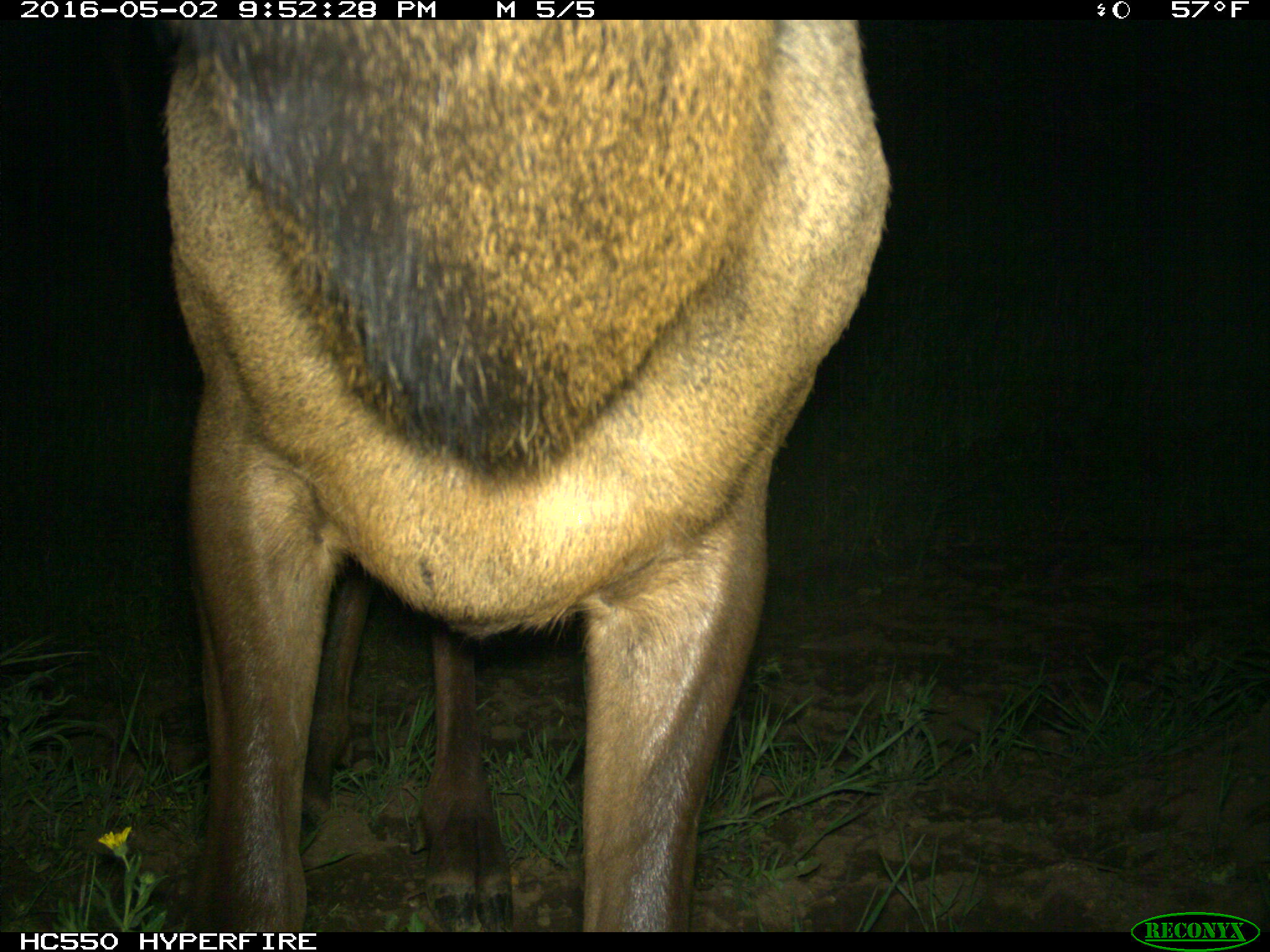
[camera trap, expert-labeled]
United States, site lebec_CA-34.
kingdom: Animalia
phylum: Chordata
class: Mammalia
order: Artiodactyla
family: Cervidae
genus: Cervus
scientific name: Cervus canadensis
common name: elk